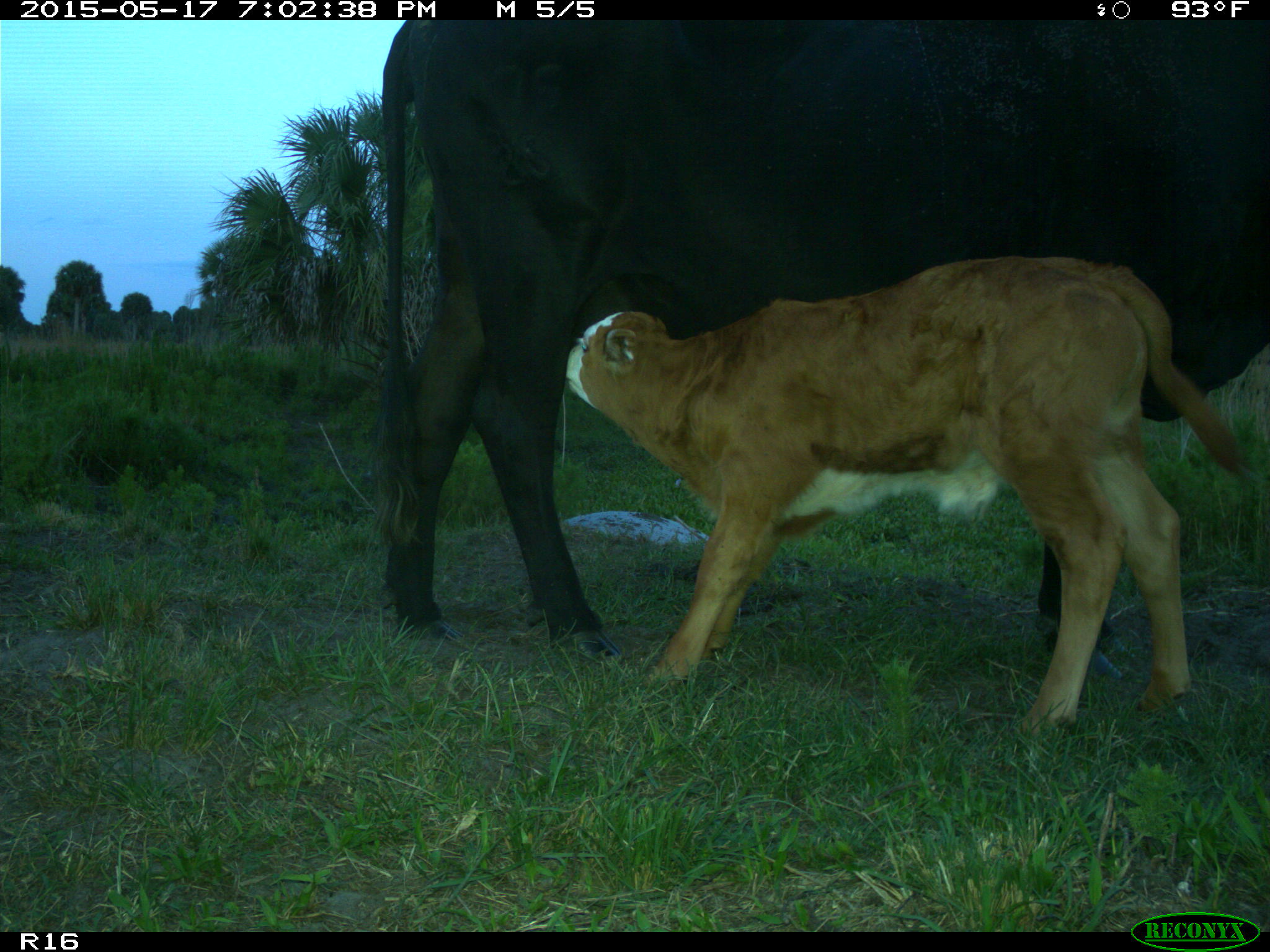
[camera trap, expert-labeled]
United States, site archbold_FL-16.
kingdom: Animalia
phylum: Chordata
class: Mammalia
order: Artiodactyla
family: Bovidae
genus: Bos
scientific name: Bos taurus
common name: domestic cow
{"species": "Bos taurus (domestic cow)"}